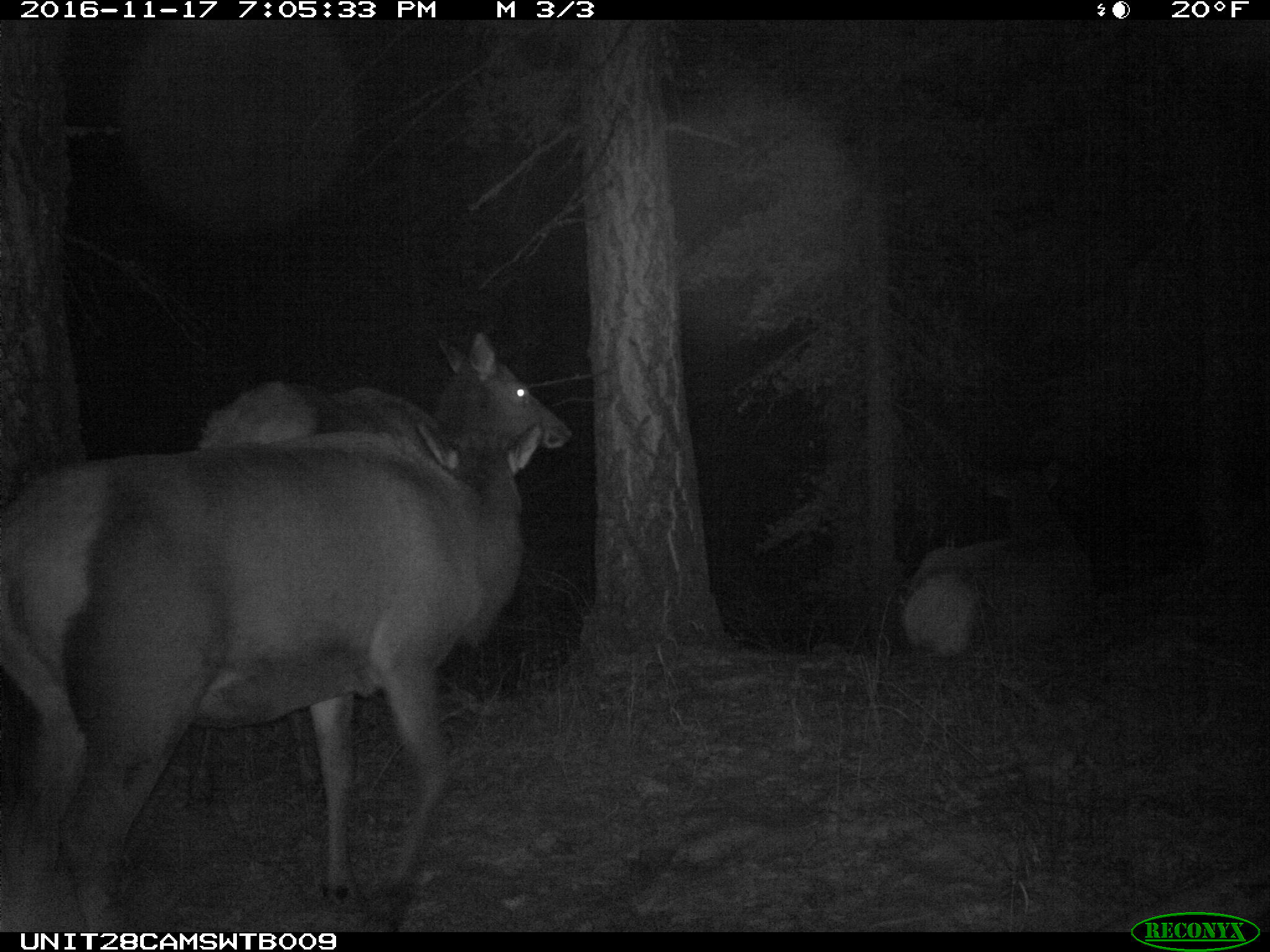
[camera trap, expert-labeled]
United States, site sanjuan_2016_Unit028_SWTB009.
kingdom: Animalia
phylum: Chordata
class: Mammalia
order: Artiodactyla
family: Cervidae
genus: Cervus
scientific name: Cervus elaphus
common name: red deer